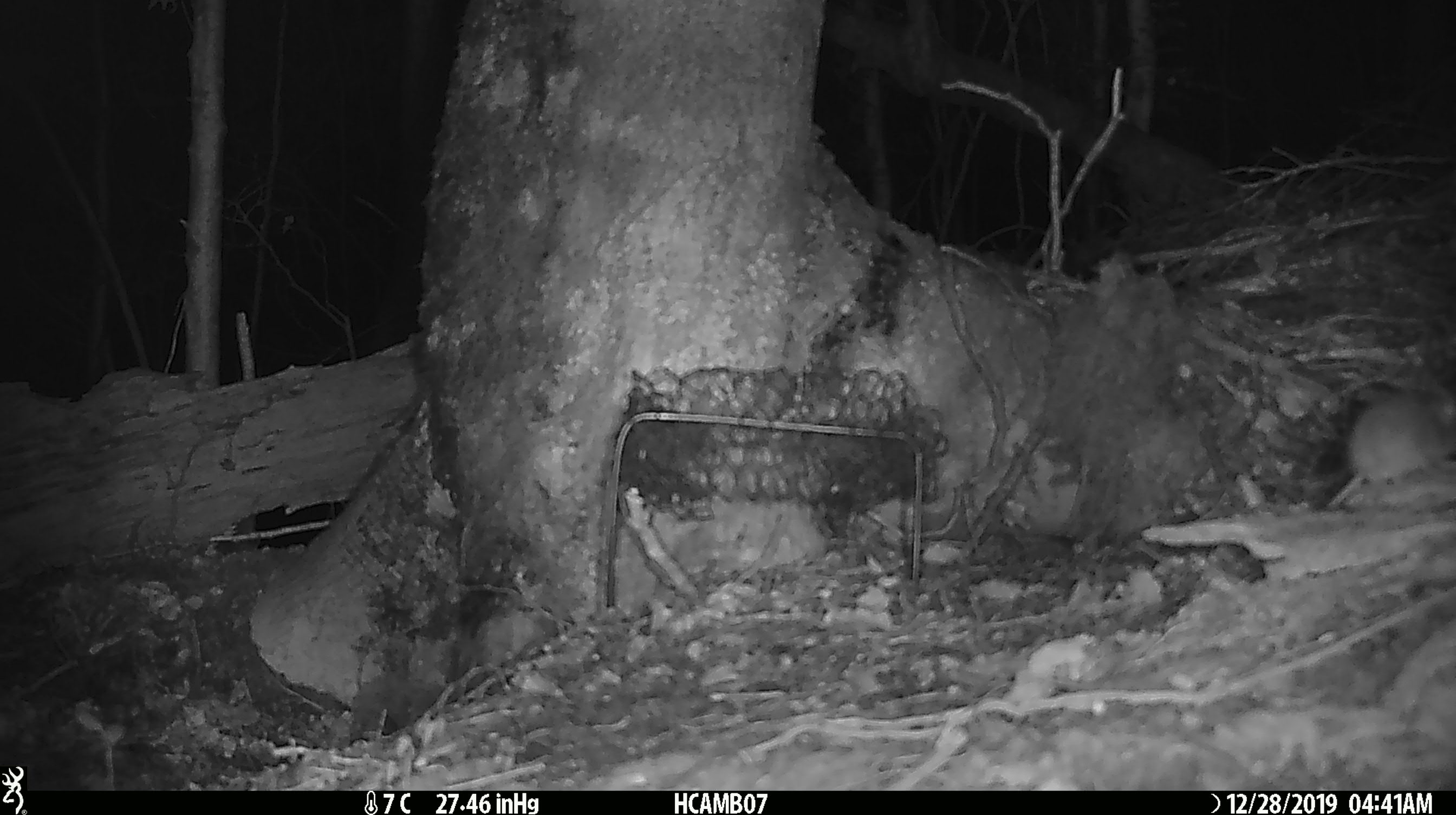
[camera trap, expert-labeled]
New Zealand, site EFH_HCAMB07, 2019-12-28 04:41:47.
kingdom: Animalia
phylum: Chordata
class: Mammalia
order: Rodentia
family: Muridae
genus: Mus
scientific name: Mus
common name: mouse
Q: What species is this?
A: Mouse (Mus).